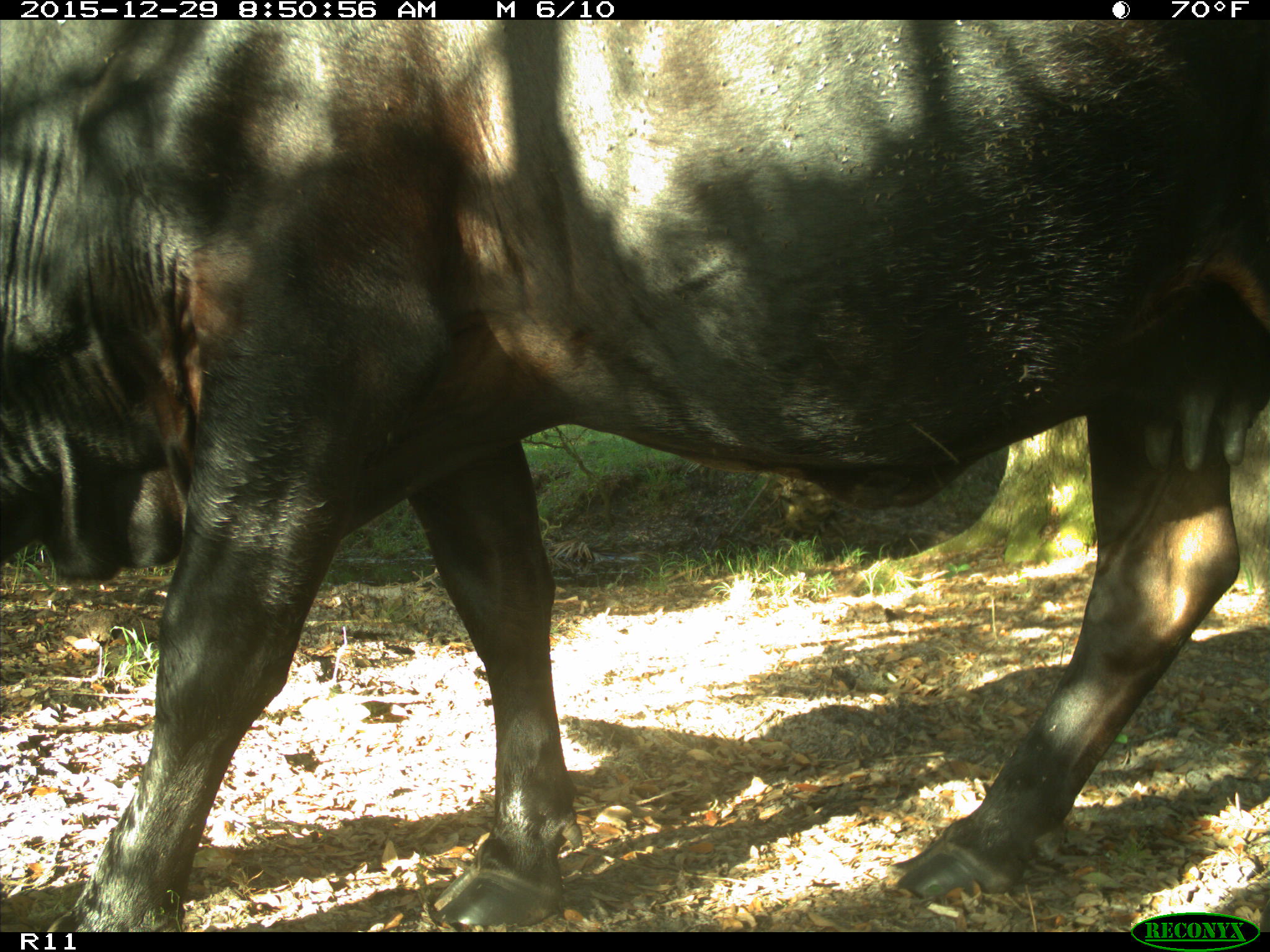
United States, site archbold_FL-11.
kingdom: Animalia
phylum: Chordata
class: Mammalia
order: Artiodactyla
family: Bovidae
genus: Bos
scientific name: Bos taurus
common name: domestic cow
Bos taurus (domestic cow).